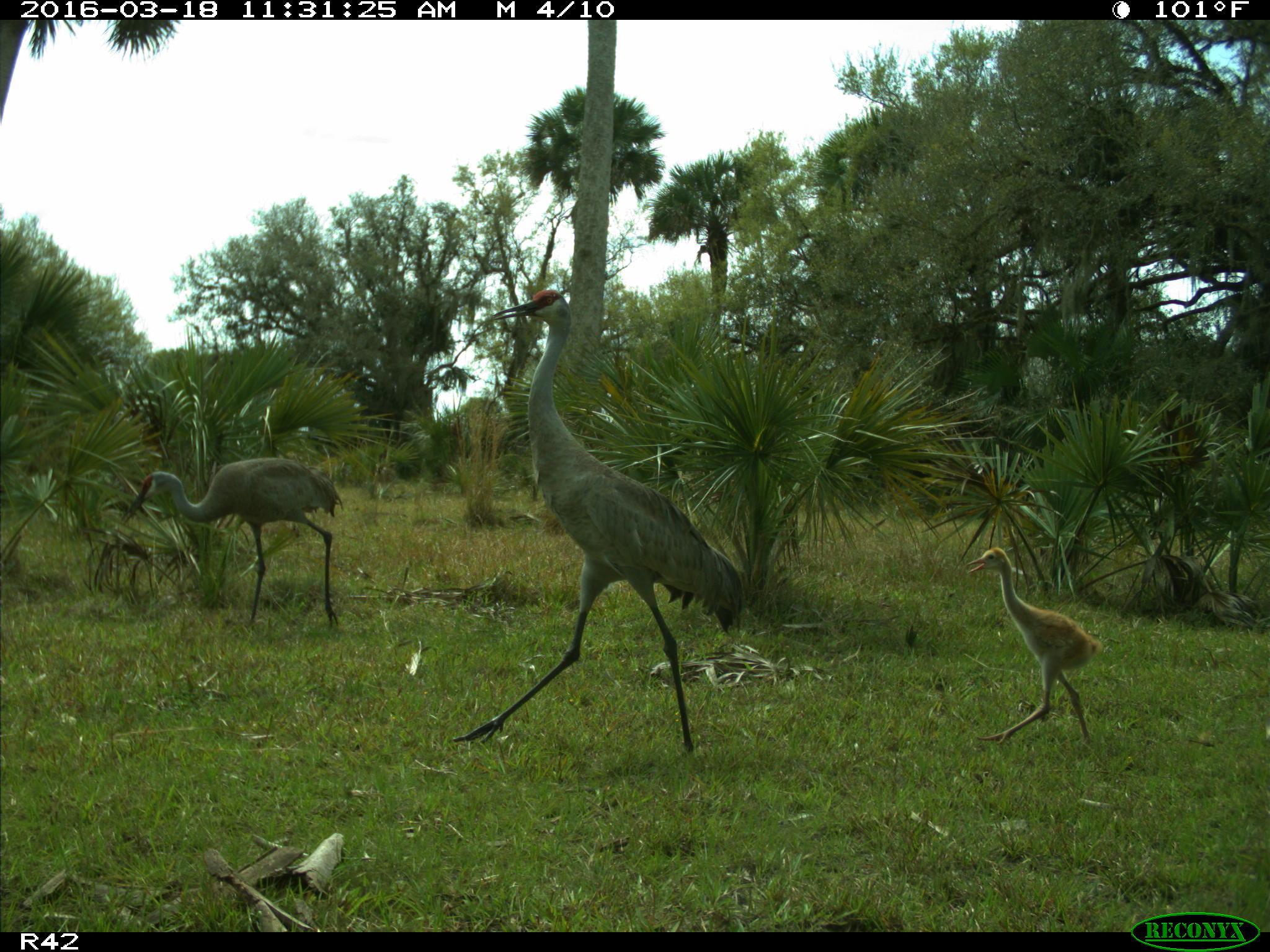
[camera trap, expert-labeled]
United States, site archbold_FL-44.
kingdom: Animalia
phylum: Chordata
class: Aves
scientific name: Aves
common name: birds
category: unidentified bird